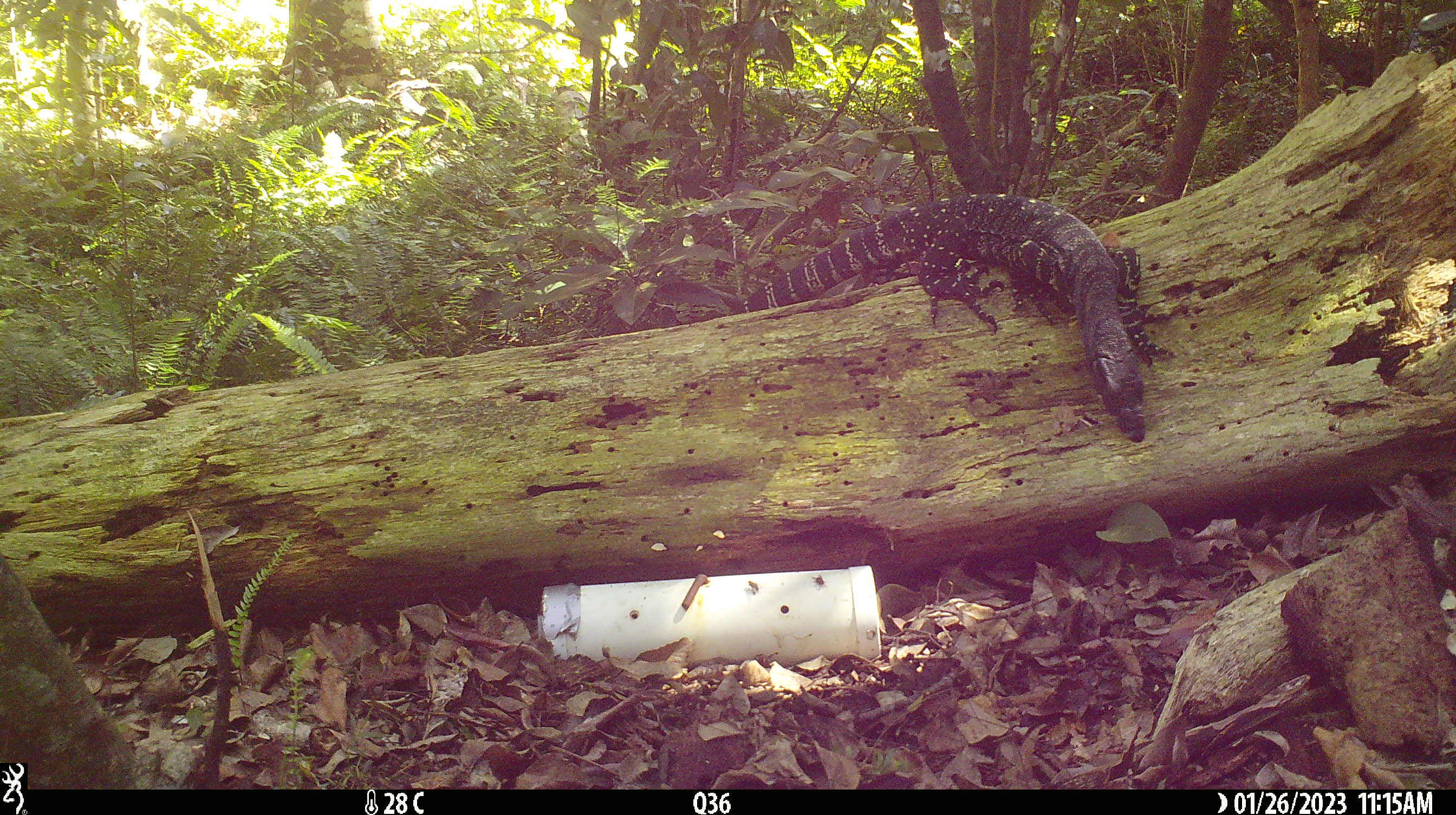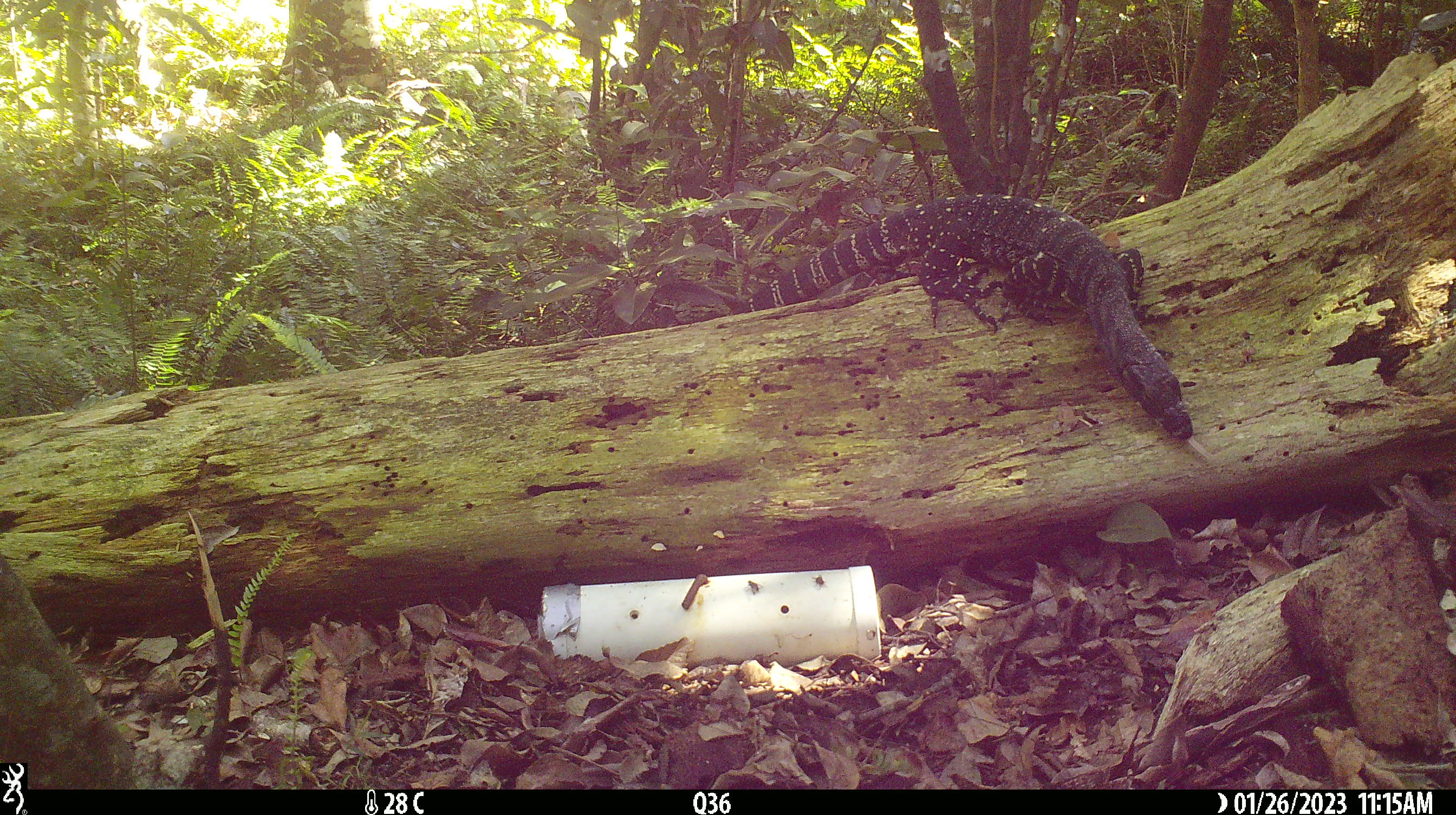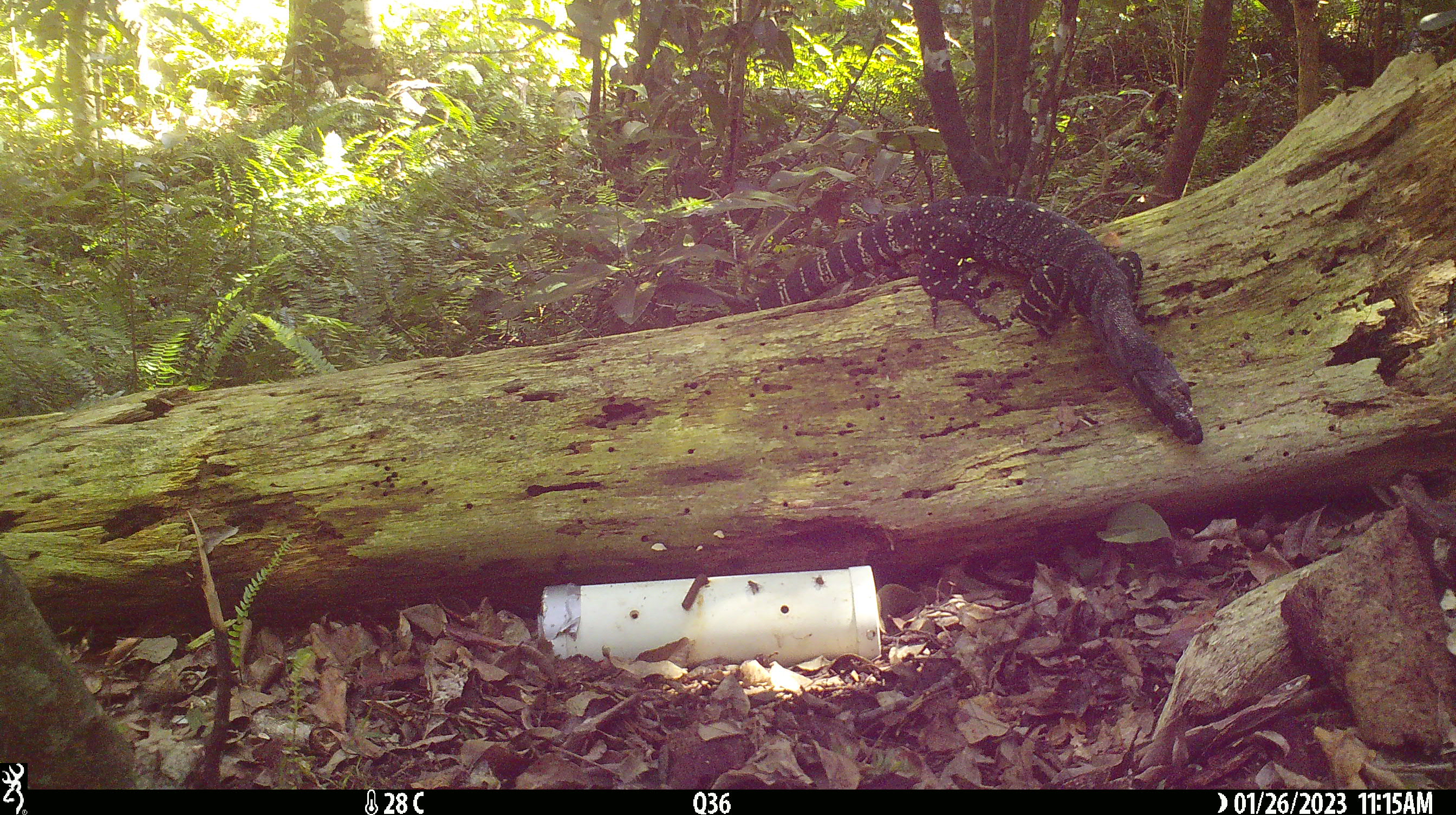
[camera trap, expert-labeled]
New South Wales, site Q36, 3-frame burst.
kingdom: Animalia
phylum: Chordata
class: Reptilia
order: Squamata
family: Varanidae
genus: Varanus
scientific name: Varanus varius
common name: lace monitor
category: goanna